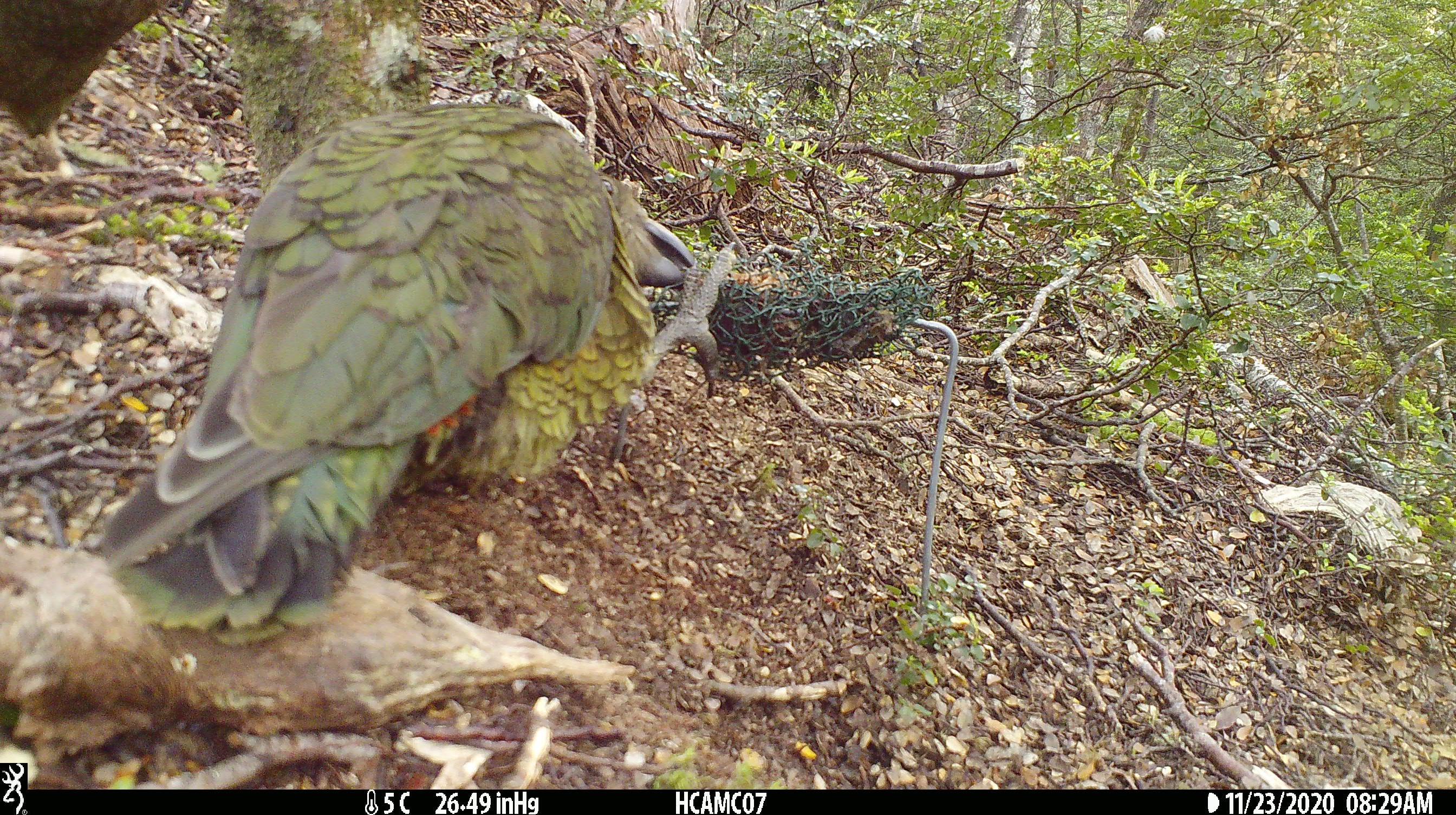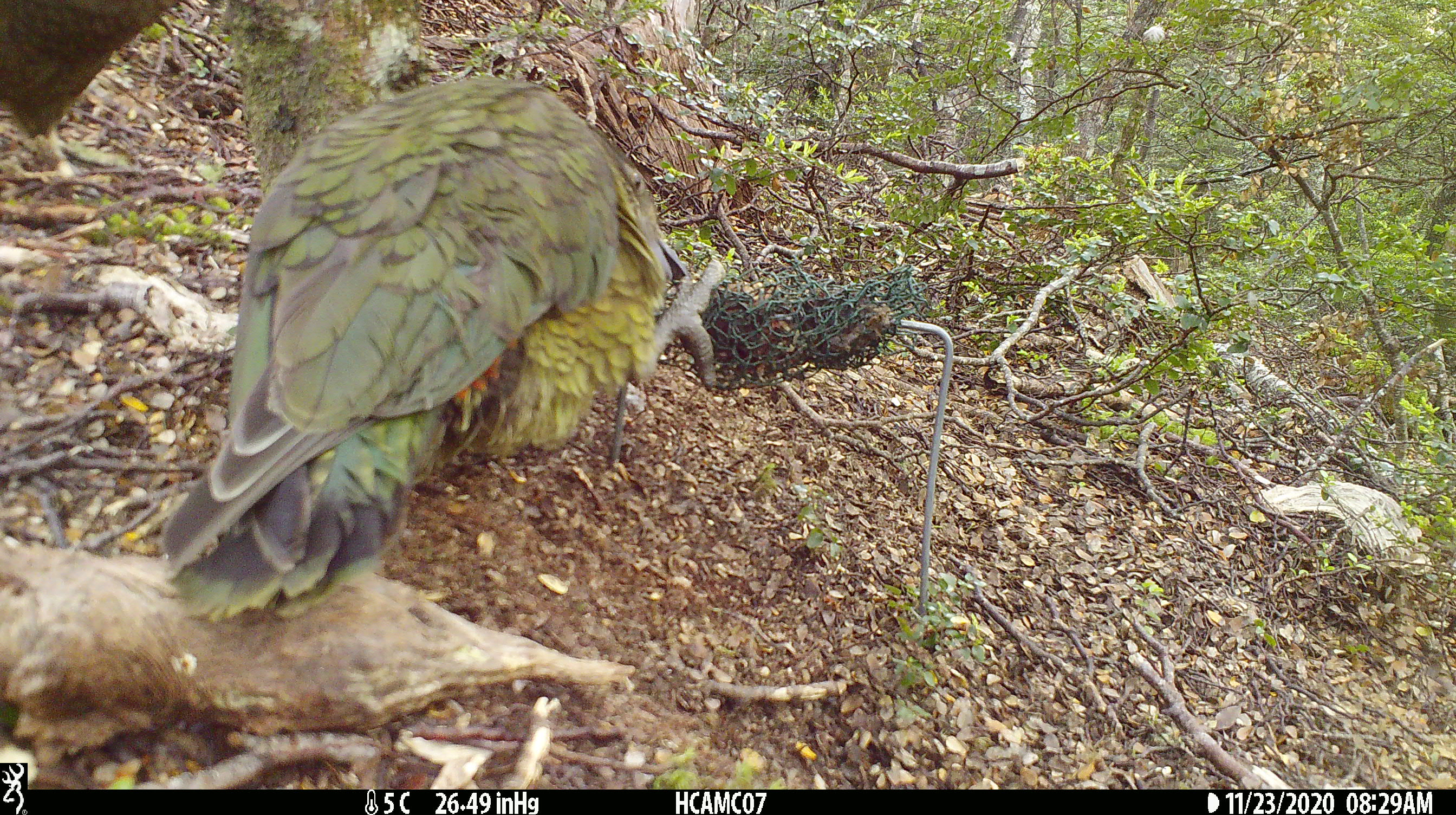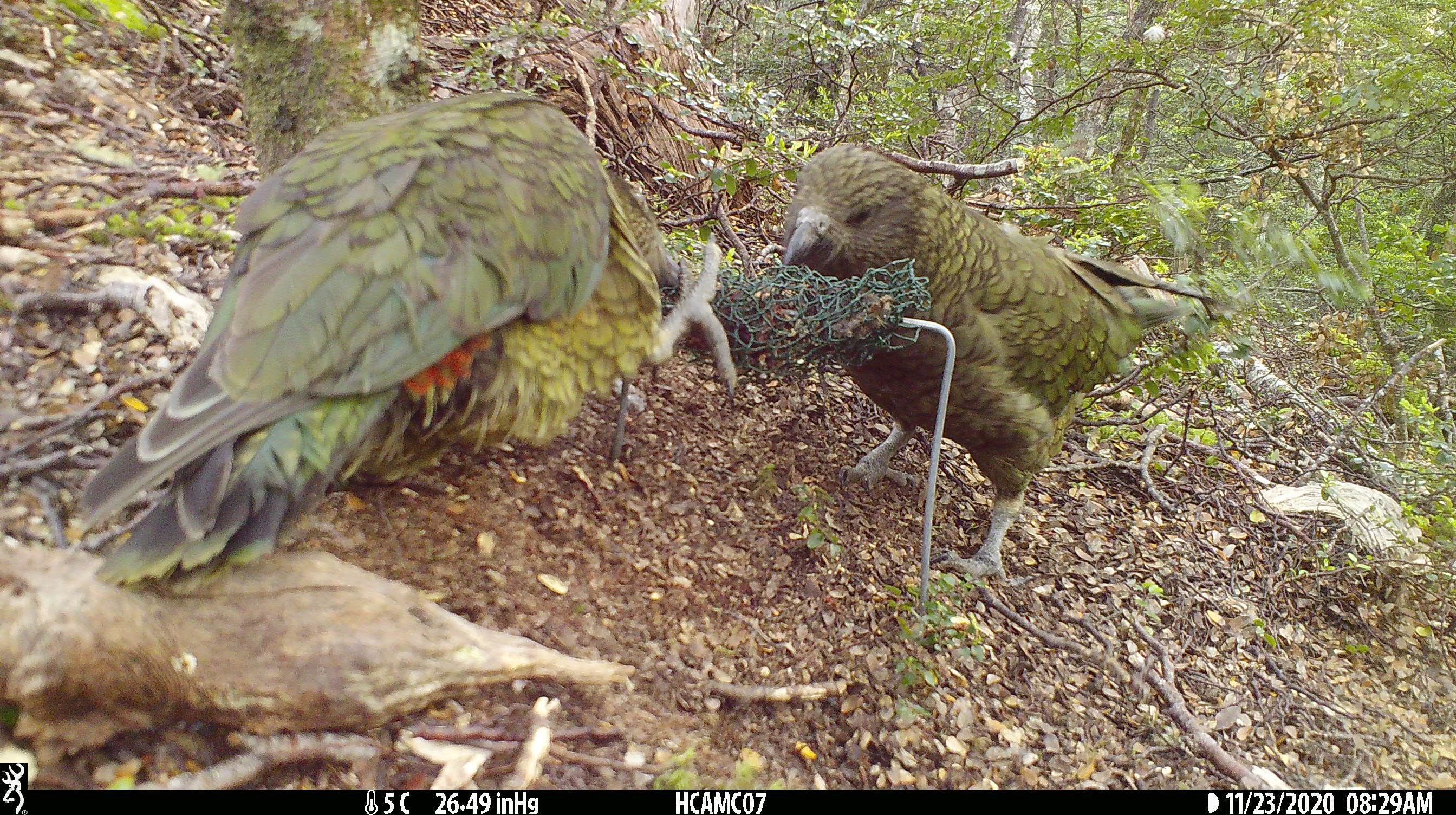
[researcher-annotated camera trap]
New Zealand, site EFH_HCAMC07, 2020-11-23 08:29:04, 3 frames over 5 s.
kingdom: Animalia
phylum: Chordata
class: Aves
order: Psittaciformes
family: Strigopidae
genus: Nestor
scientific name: Nestor notabilis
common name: kea